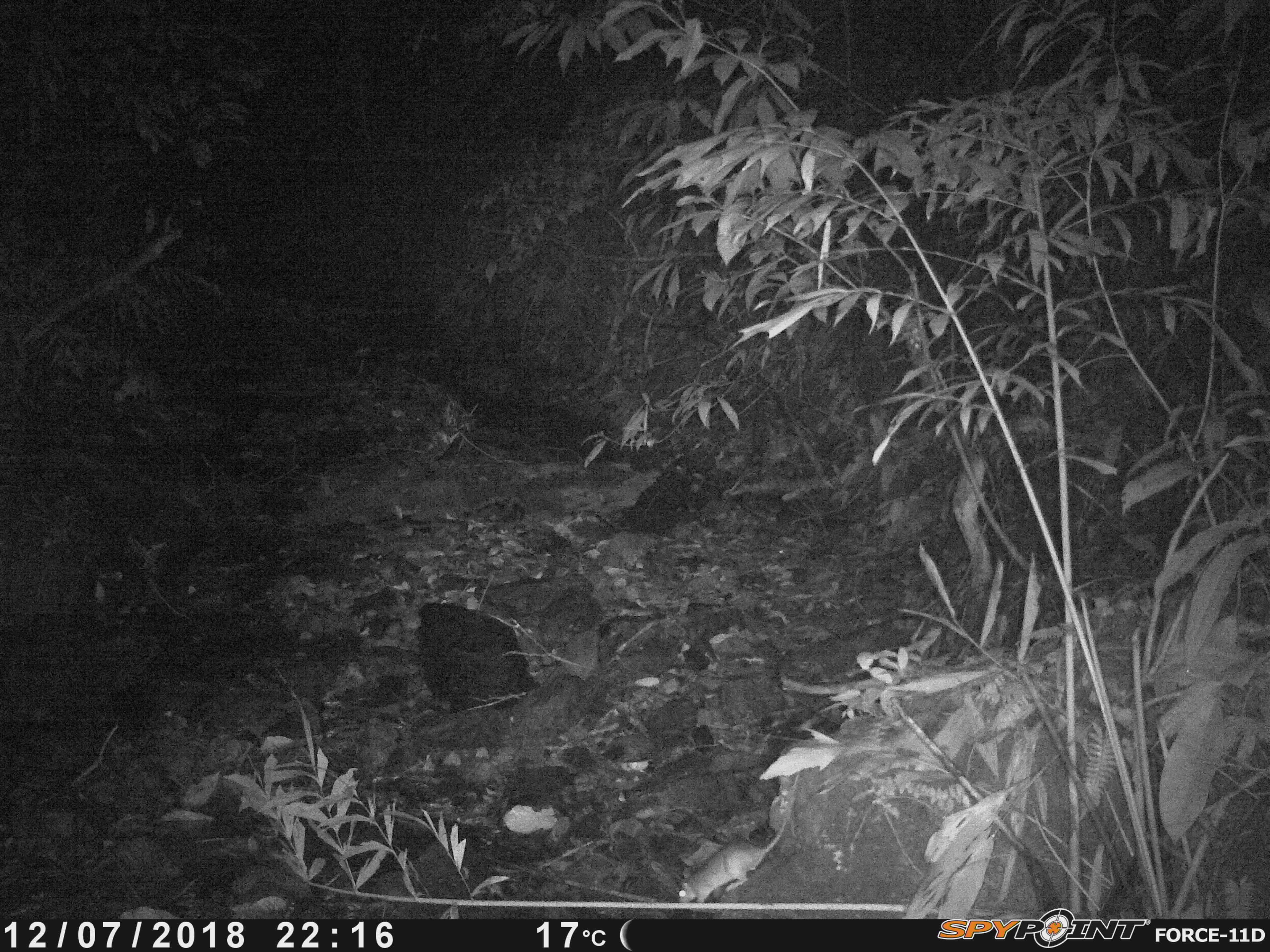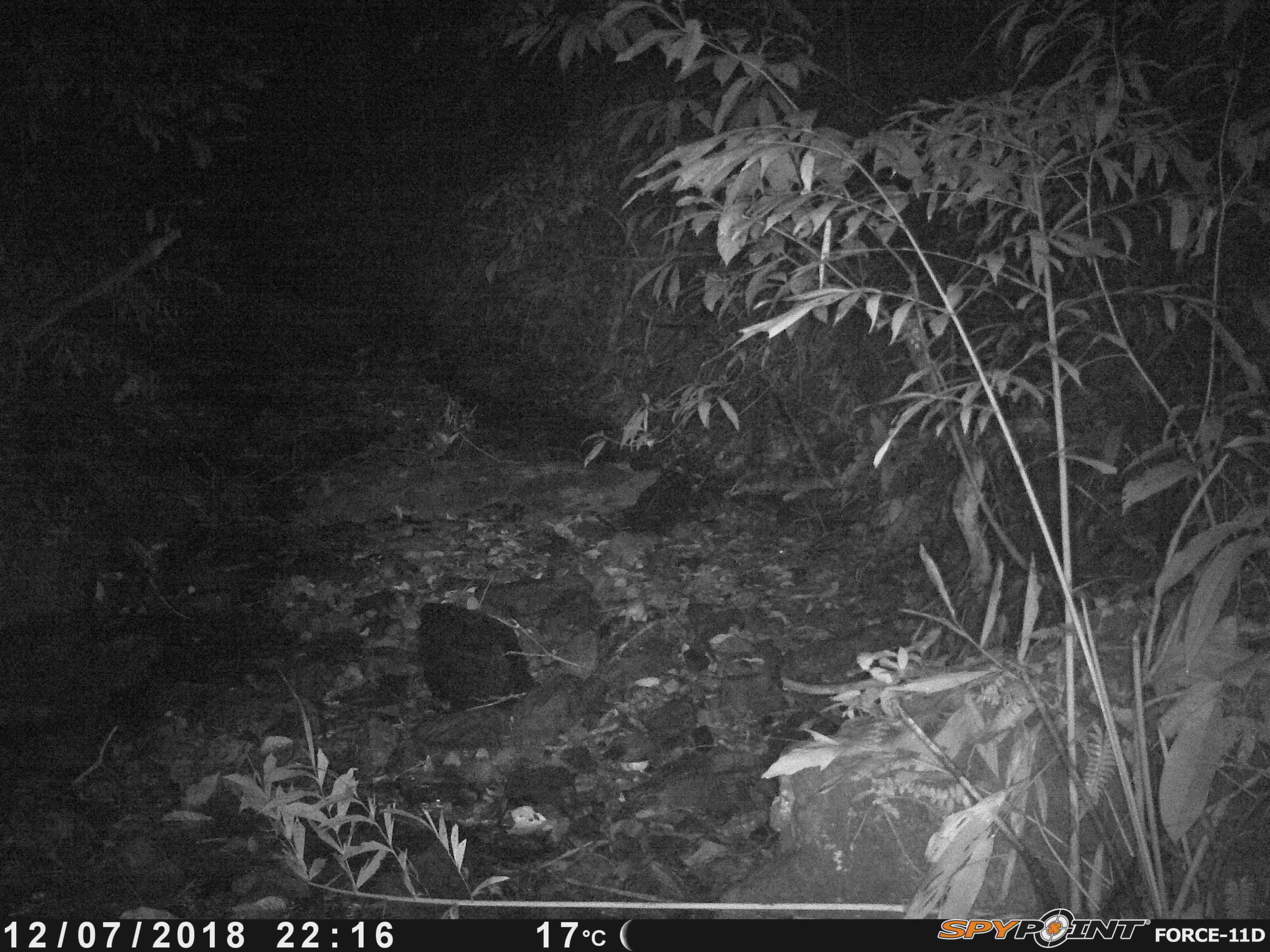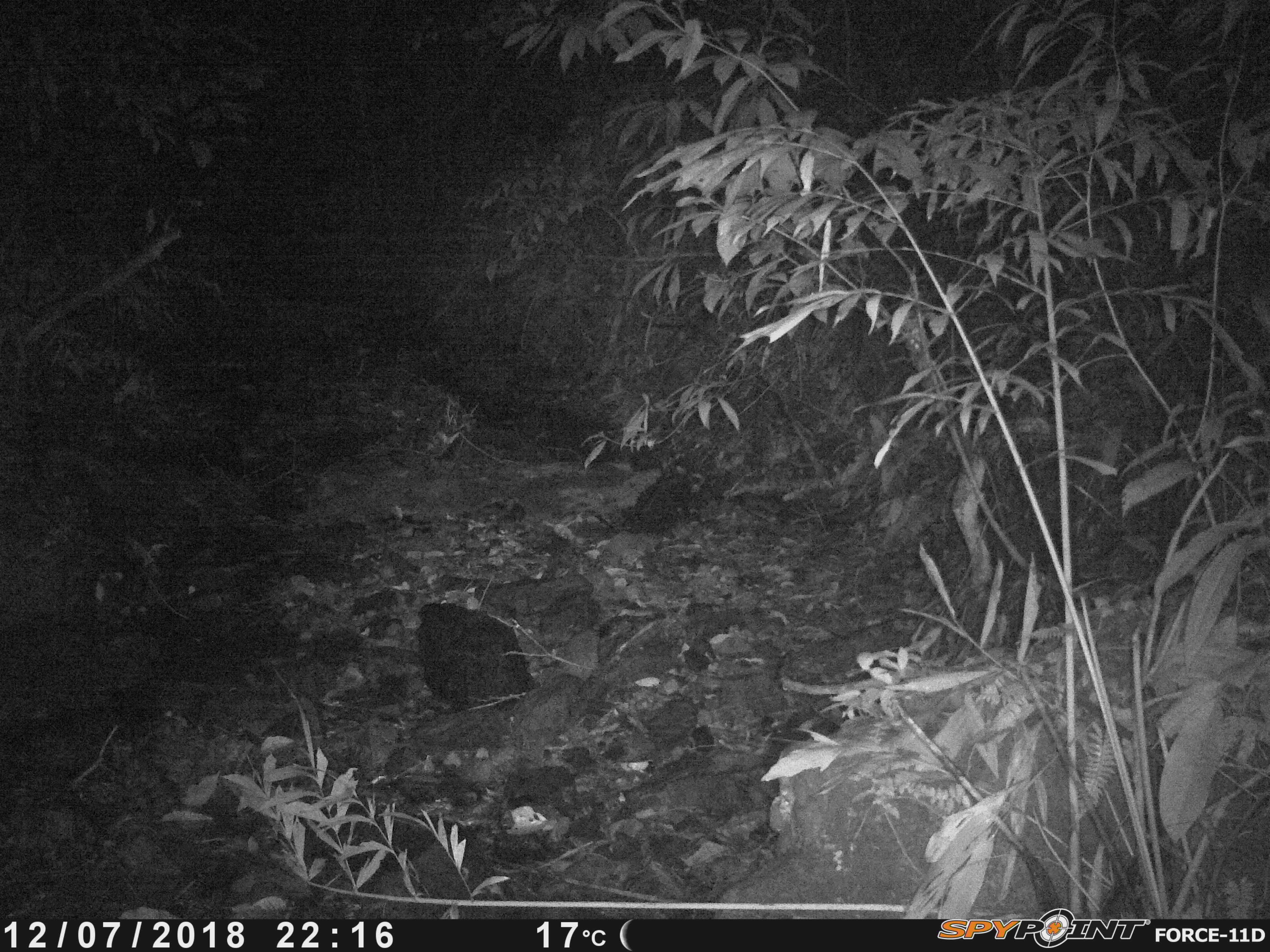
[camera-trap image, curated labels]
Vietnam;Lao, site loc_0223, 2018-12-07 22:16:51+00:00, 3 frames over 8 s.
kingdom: Animalia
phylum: Chordata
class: Mammalia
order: Rodentia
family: Muridae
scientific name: Muridae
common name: old-world mice and rats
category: unidentified murid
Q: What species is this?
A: Unidentified murid (old-world mice and rats) (Muridae).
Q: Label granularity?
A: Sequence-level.